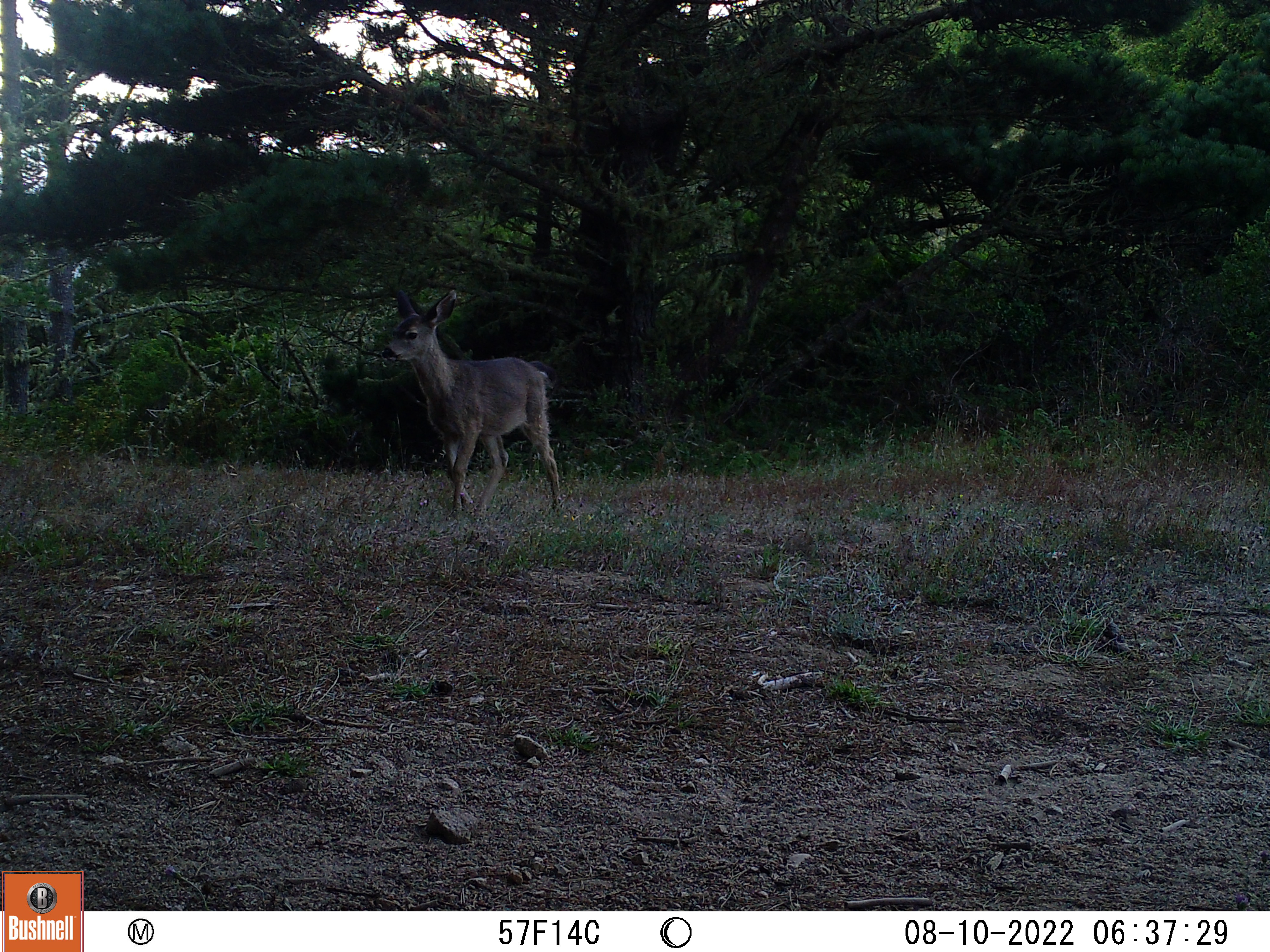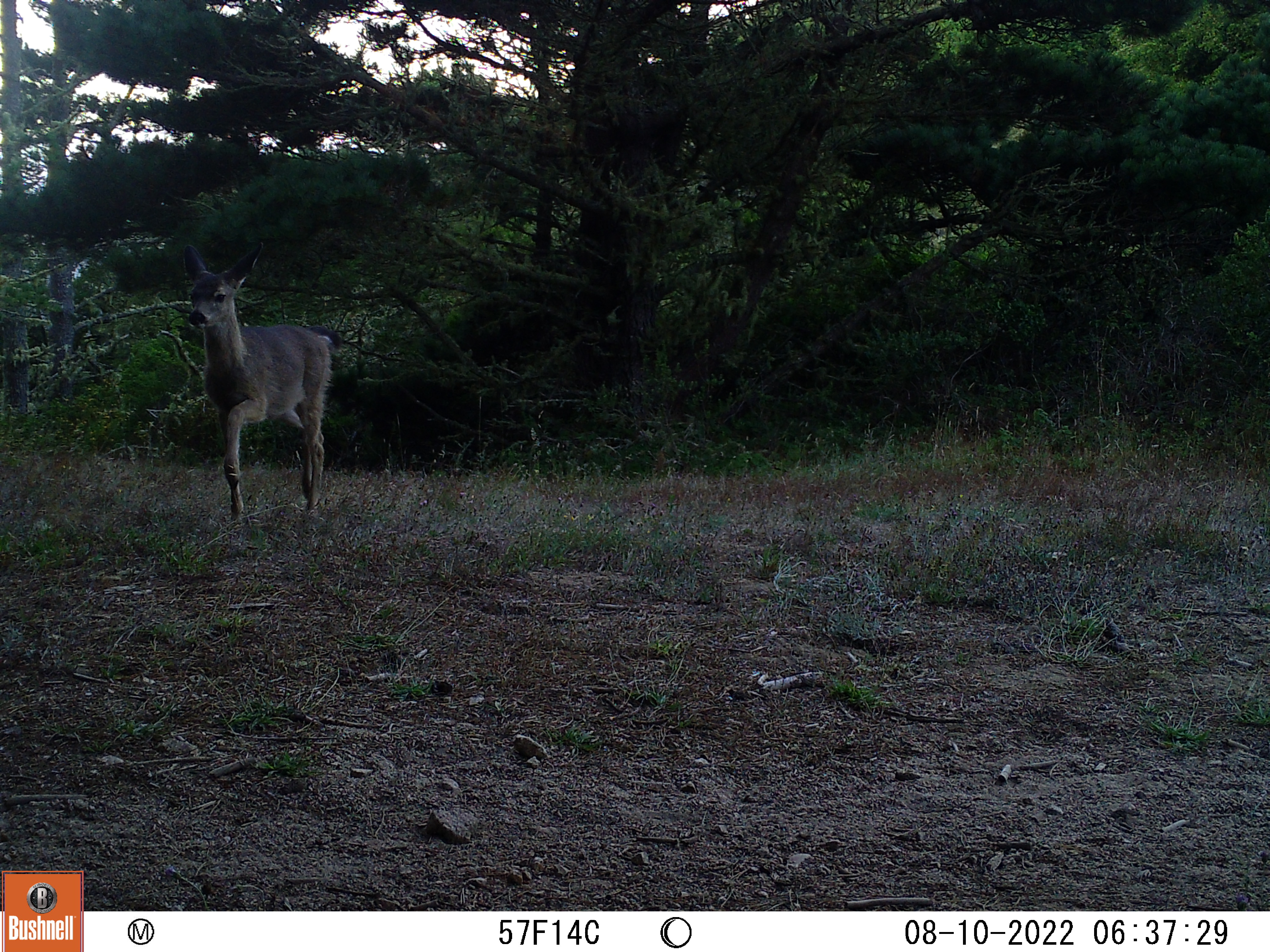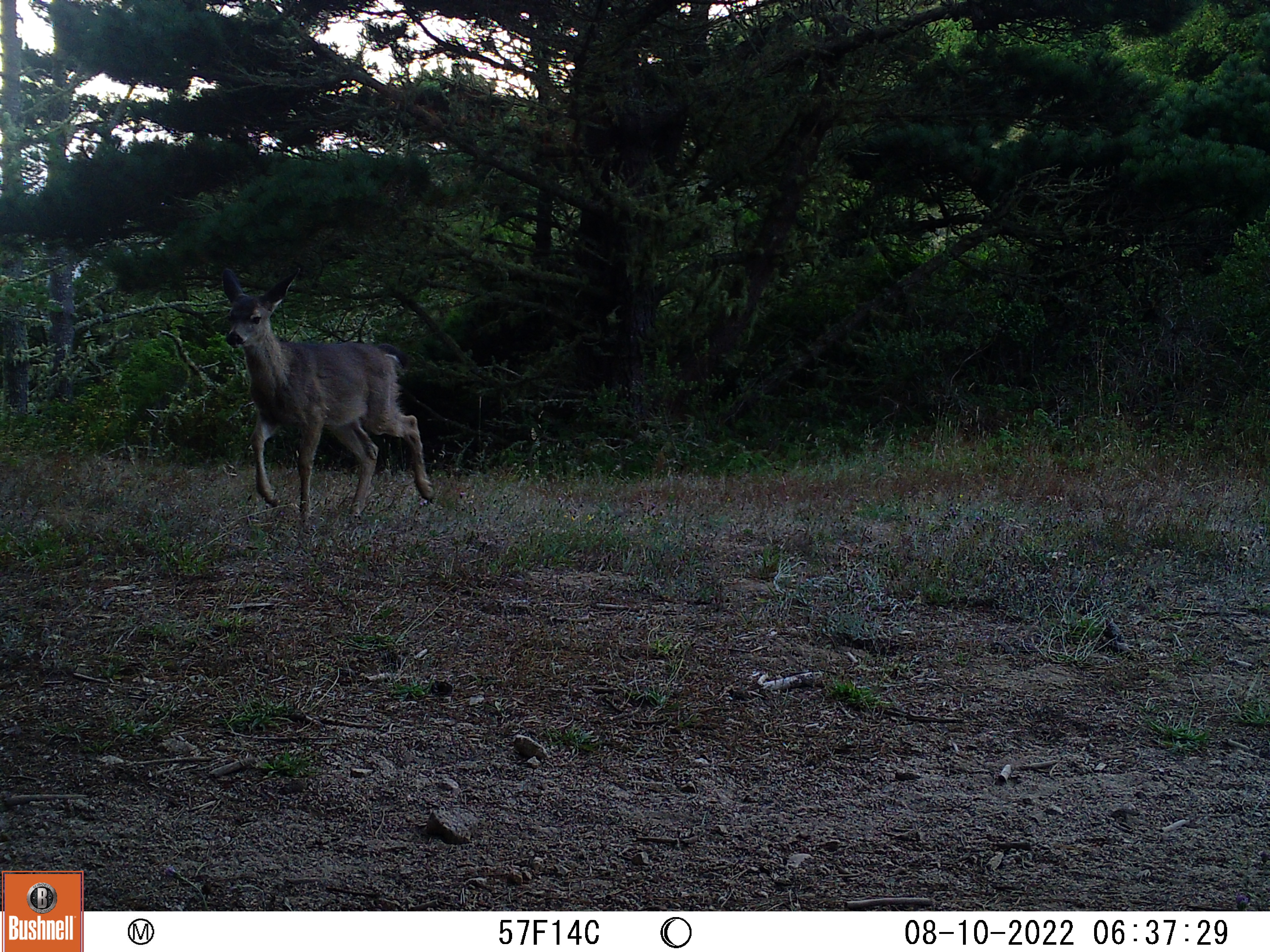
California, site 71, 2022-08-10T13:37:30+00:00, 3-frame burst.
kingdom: Animalia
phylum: Chordata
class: Mammalia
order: Artiodactyla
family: Cervidae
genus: Odocoileus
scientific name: Odocoileus hemionus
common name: mule deer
Mule deer (Odocoileus hemionus).